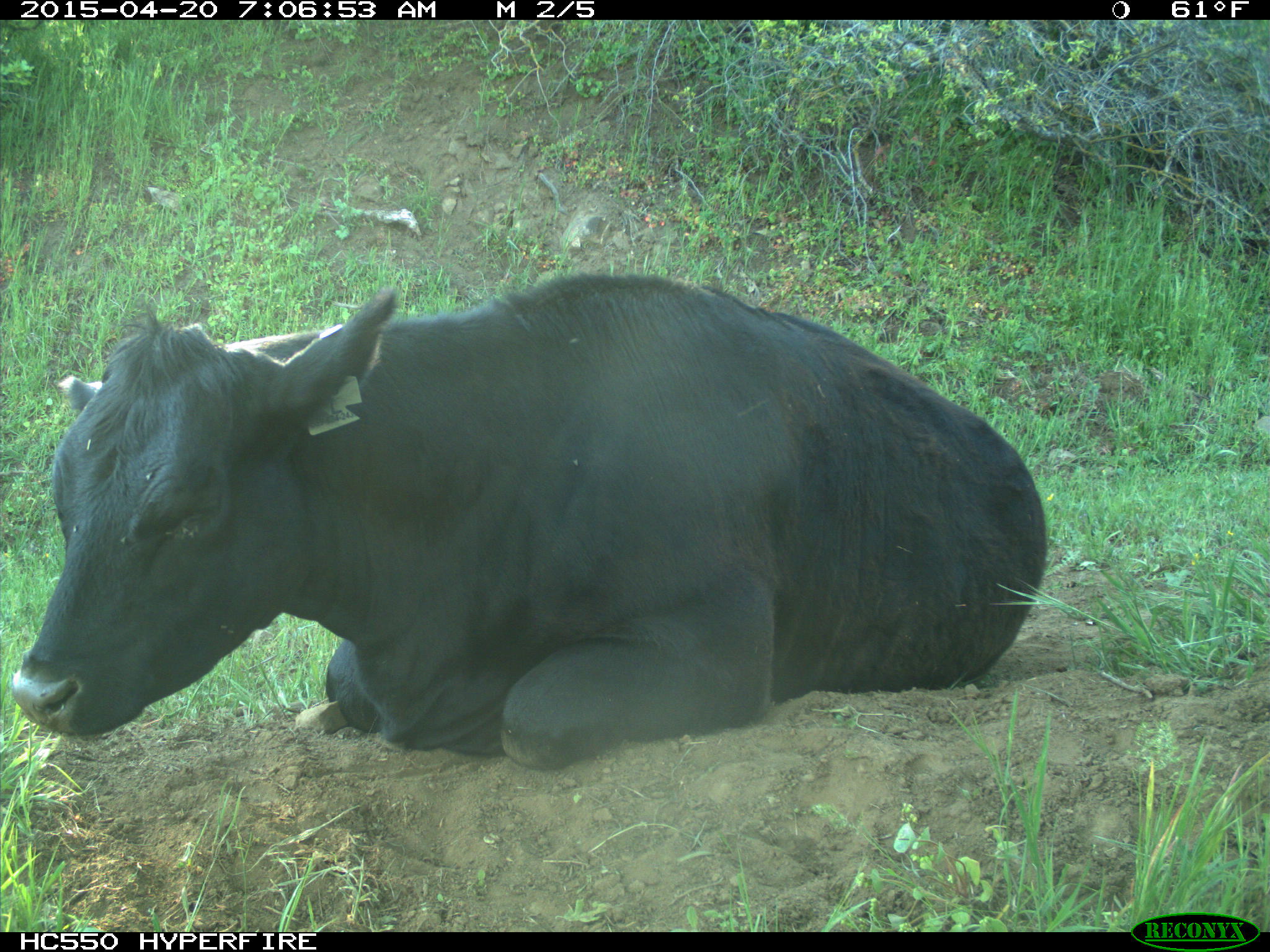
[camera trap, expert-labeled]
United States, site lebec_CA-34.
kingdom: Animalia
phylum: Chordata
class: Mammalia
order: Artiodactyla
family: Bovidae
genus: Bos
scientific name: Bos taurus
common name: domestic cow